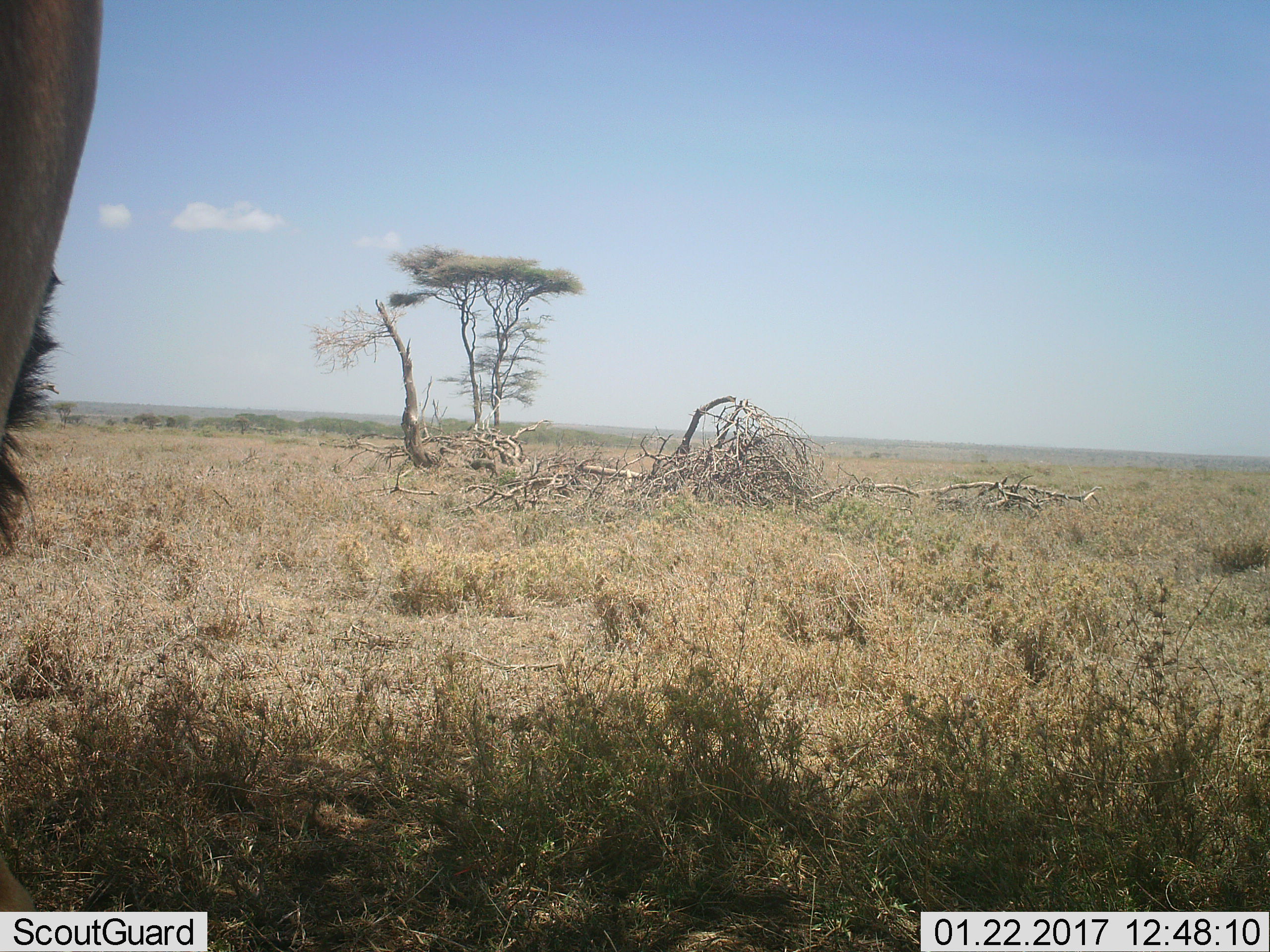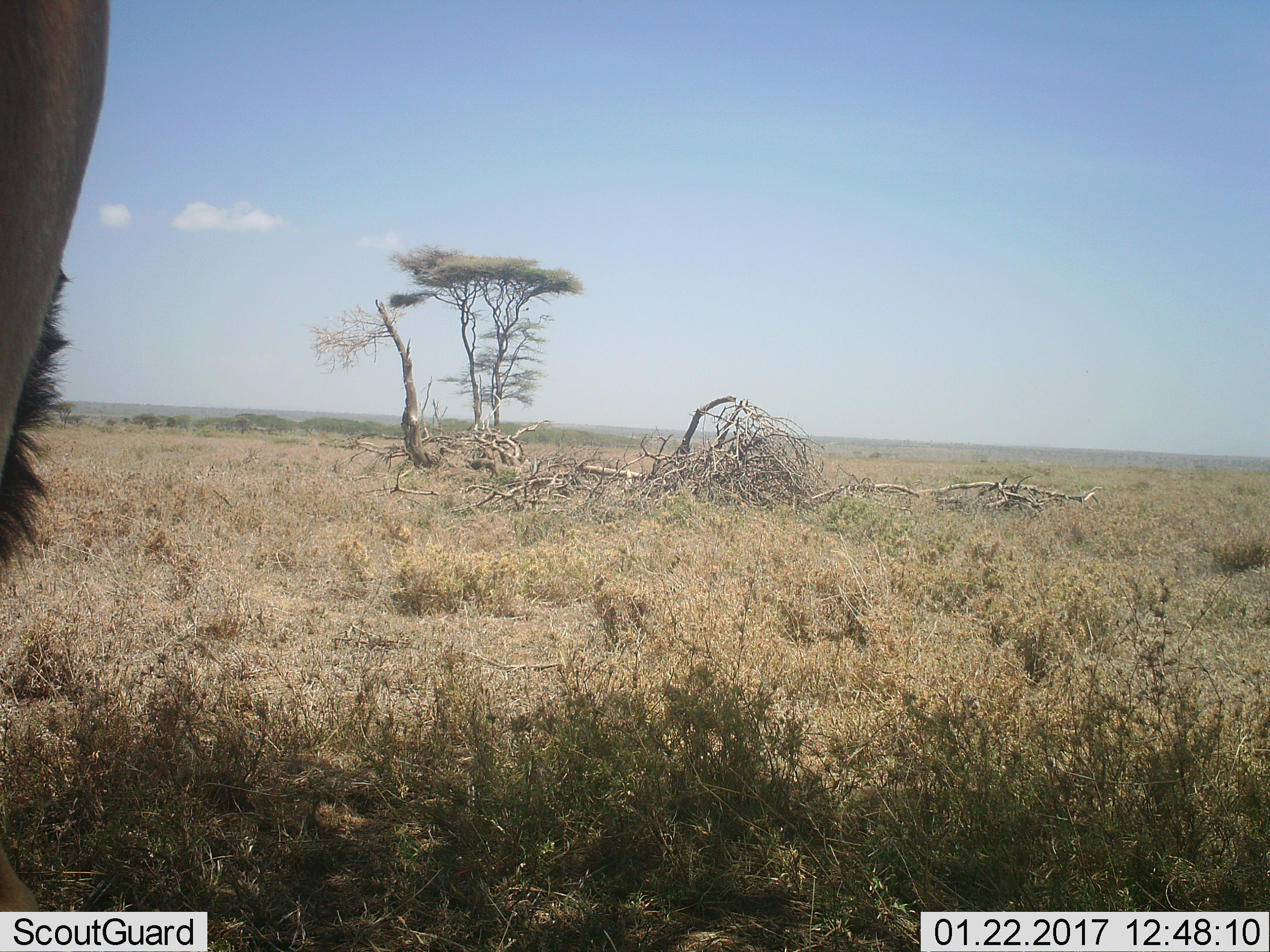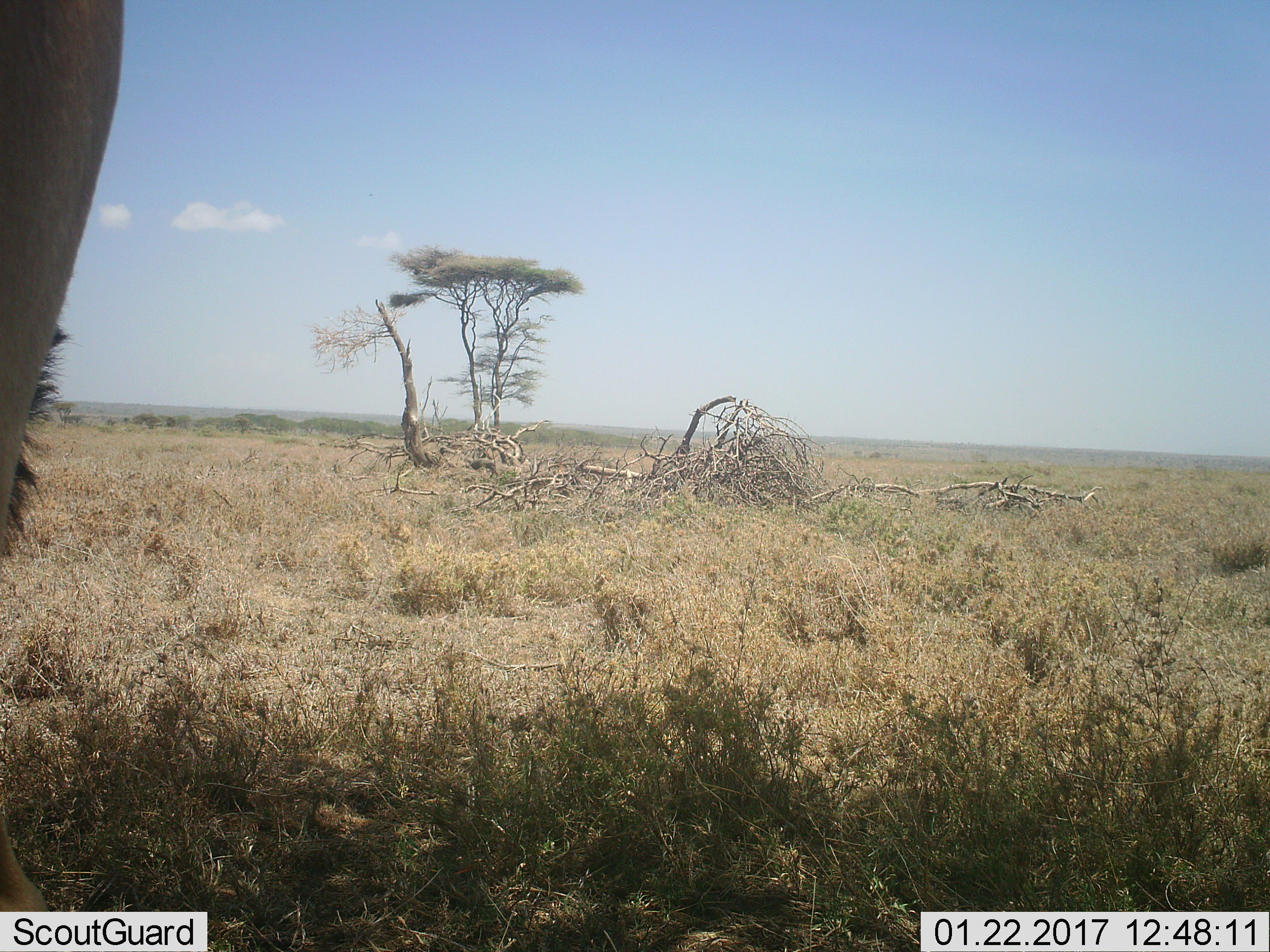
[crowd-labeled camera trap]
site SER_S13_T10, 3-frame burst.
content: unidentified animal